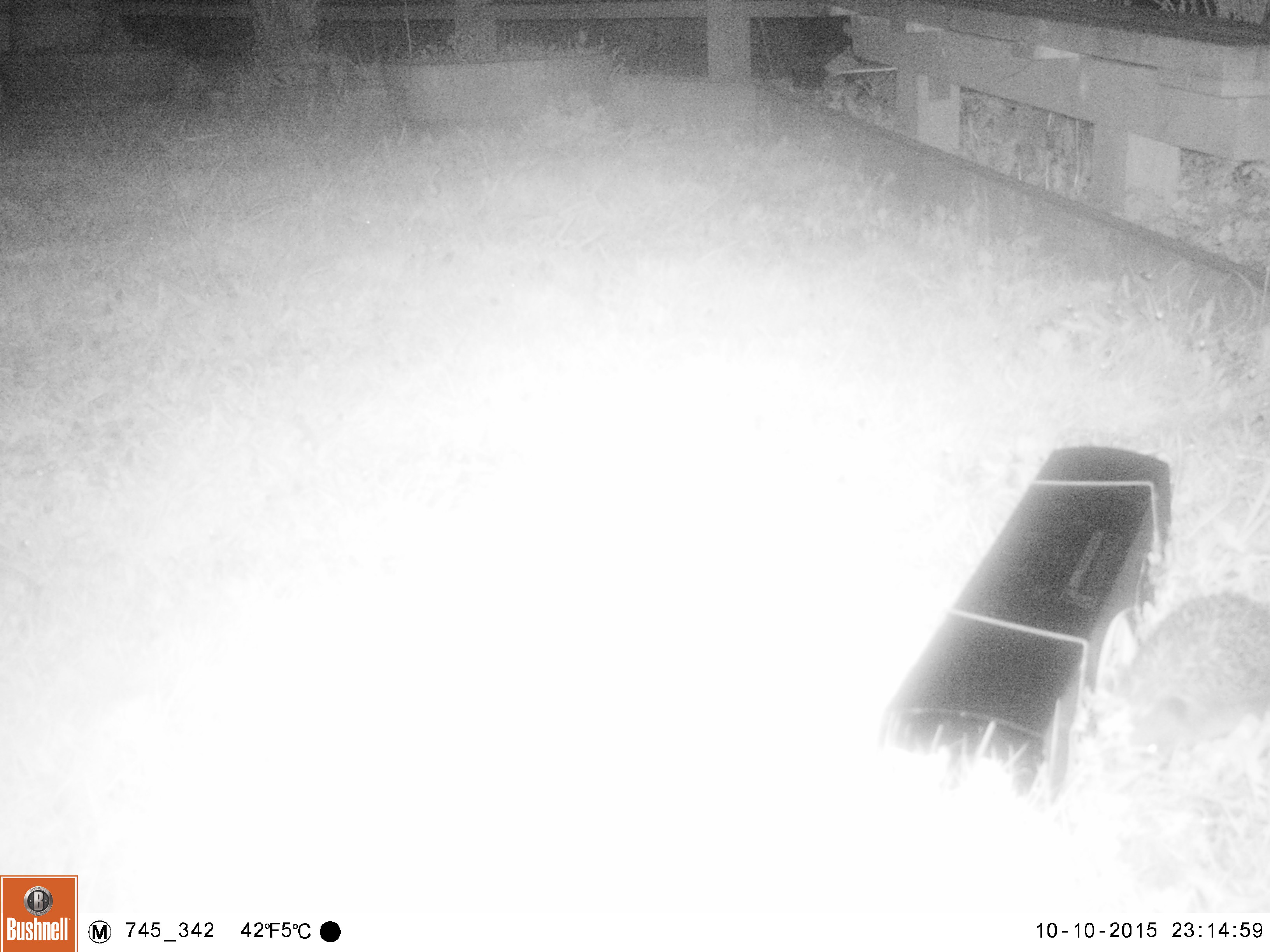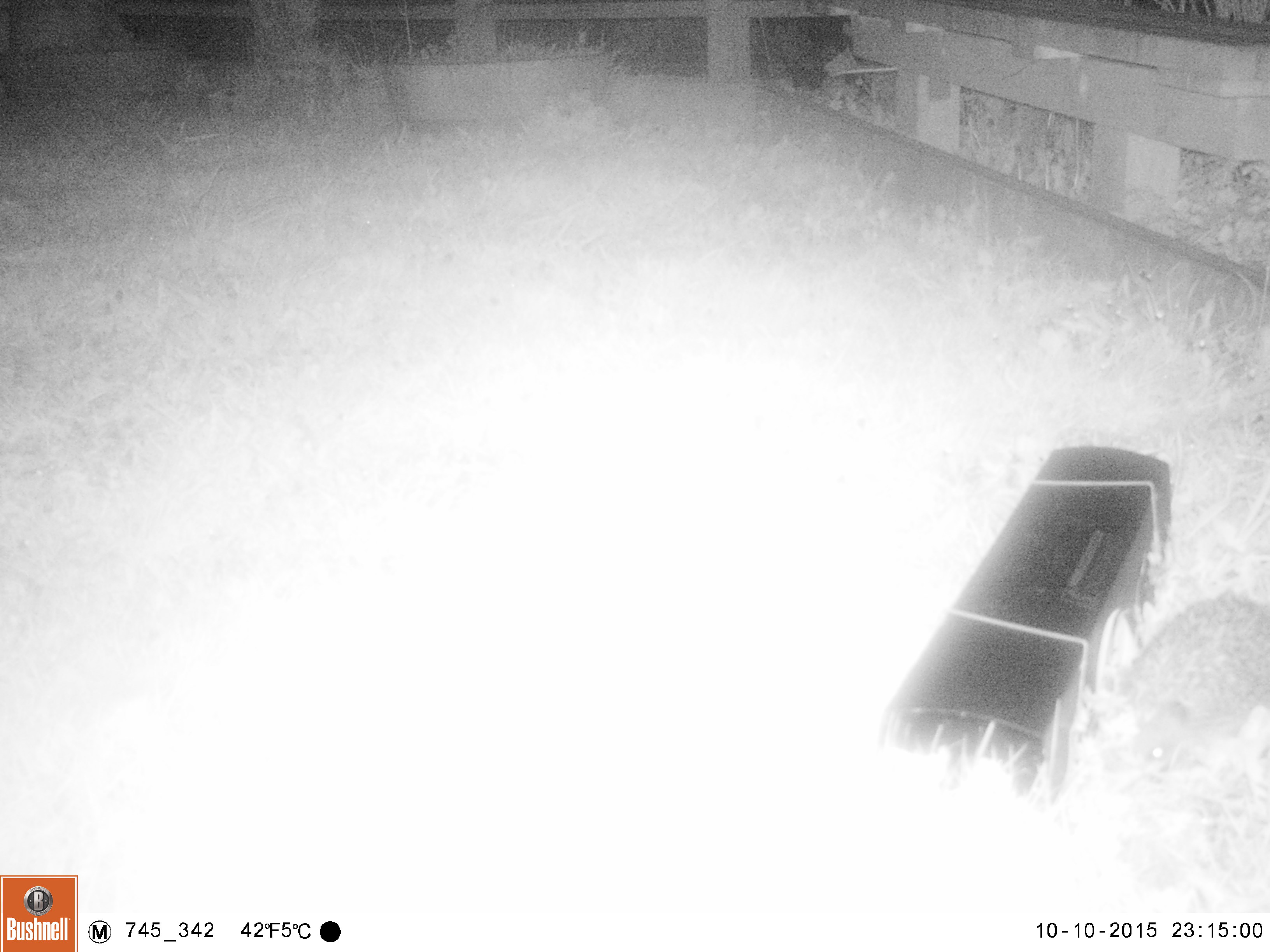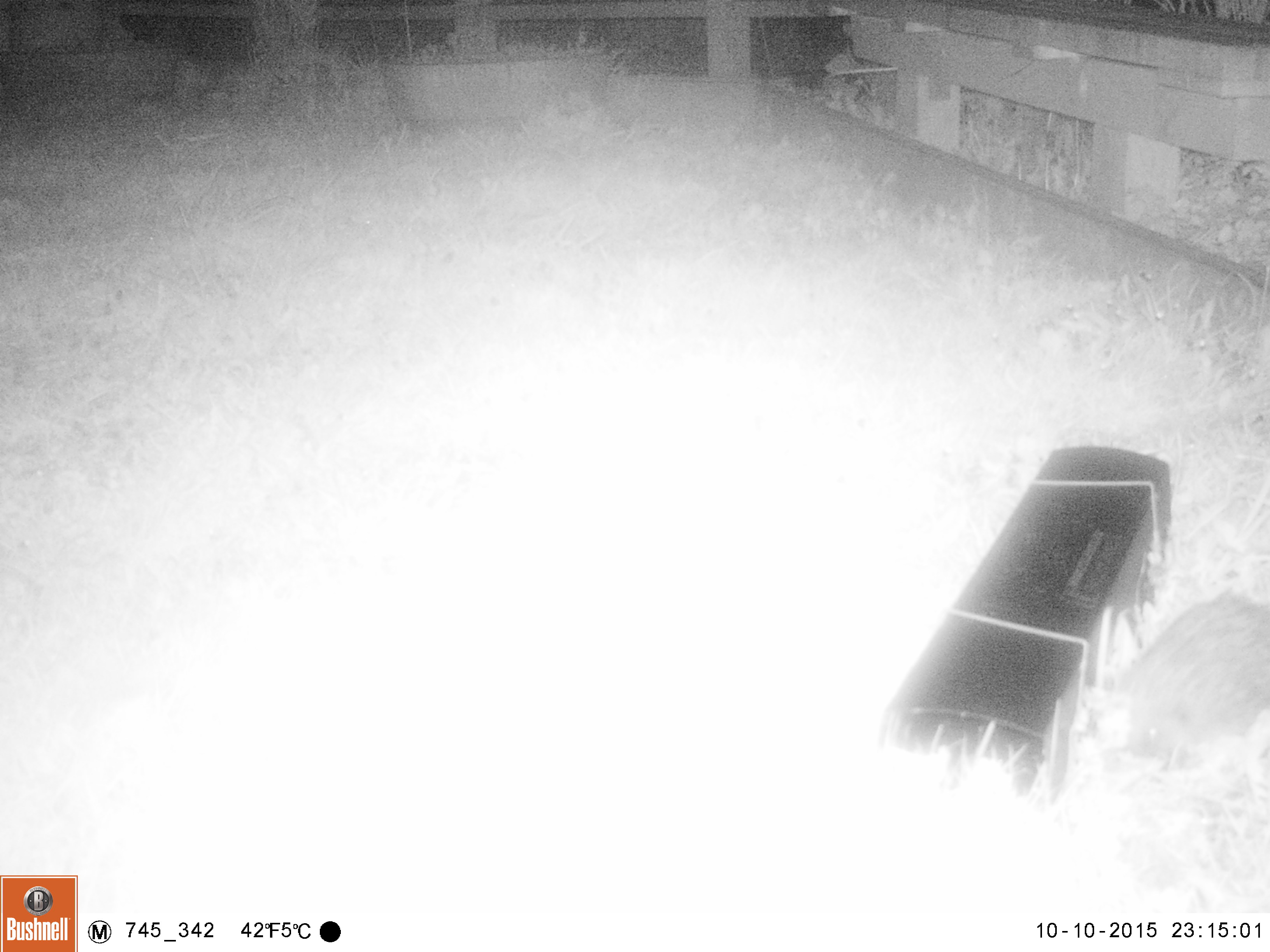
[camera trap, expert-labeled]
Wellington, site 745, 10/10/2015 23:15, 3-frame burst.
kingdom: Animalia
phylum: Chordata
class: Mammalia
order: Eulipotyphla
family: Erinaceidae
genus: Erinaceus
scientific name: Erinaceus europaeus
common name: hedgehog